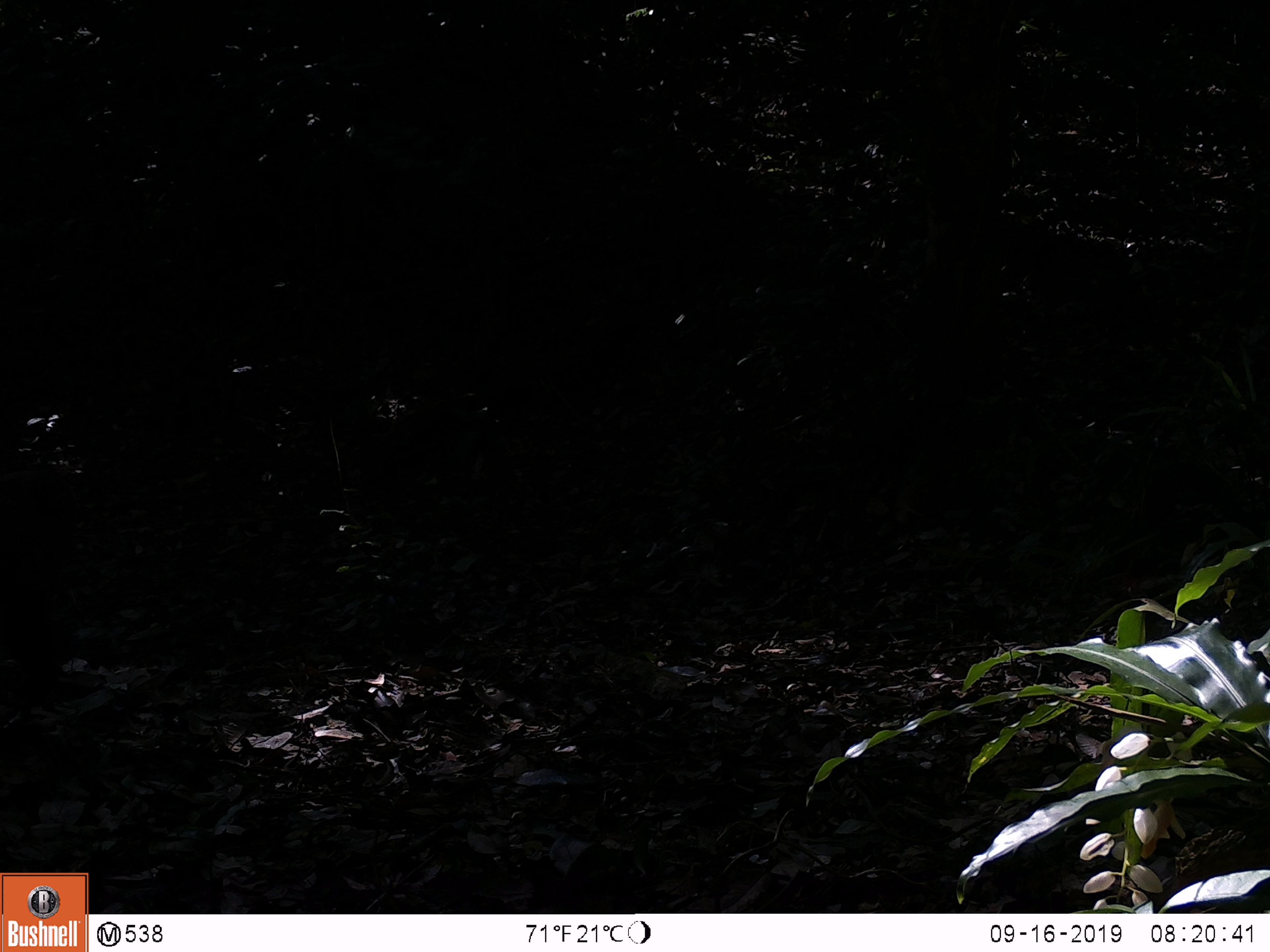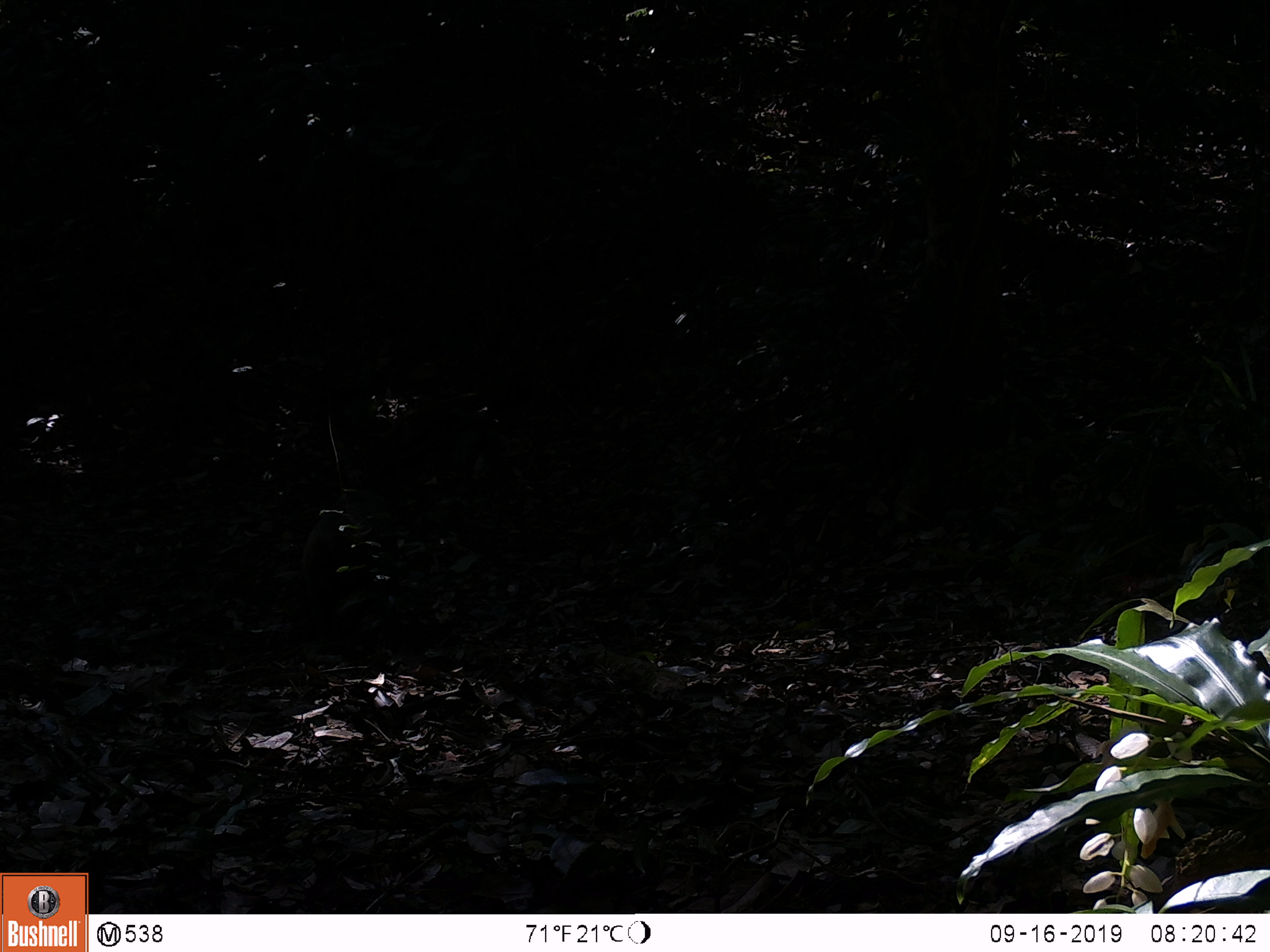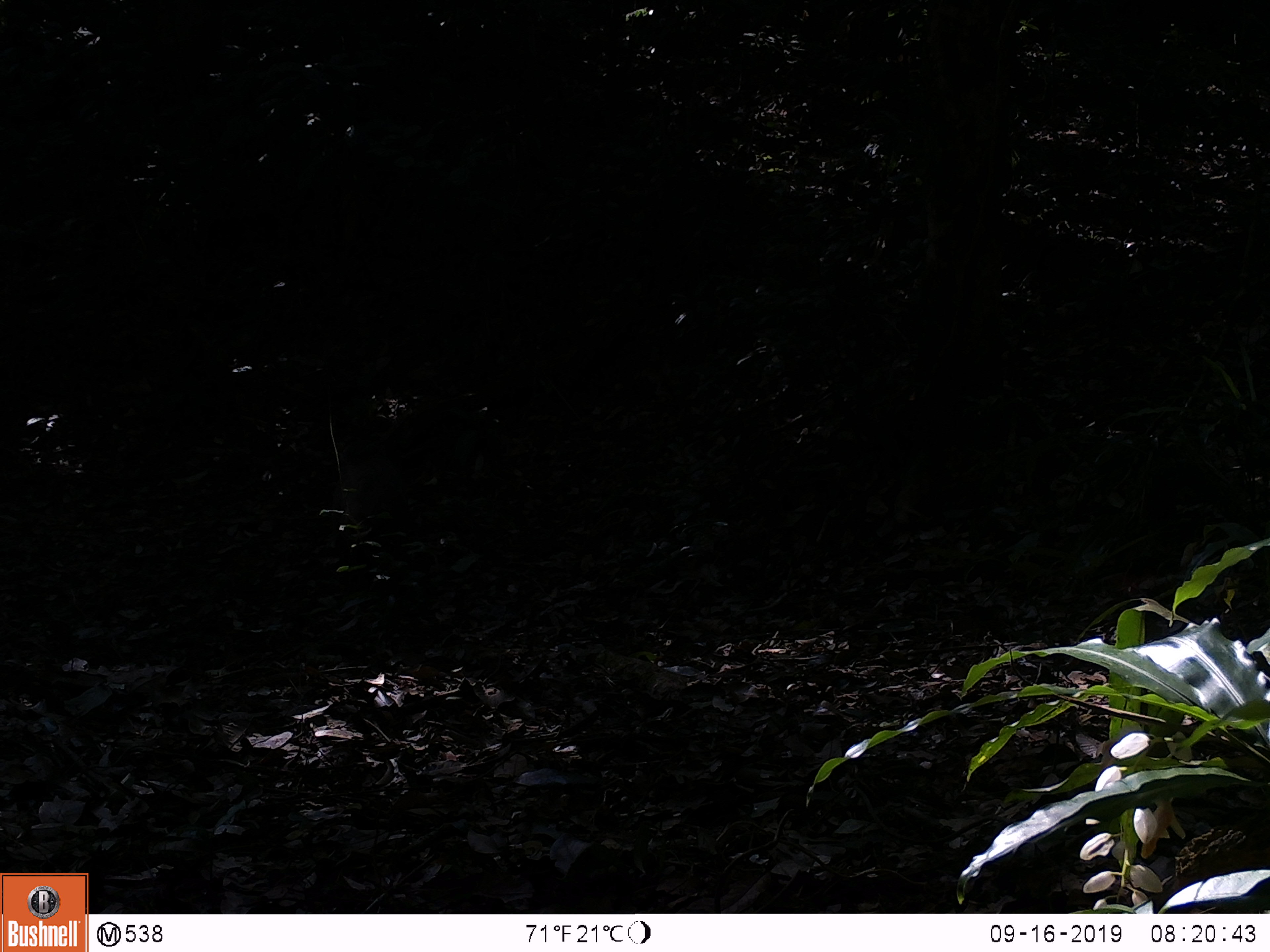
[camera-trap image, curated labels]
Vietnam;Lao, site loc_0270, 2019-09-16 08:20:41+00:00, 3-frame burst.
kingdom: Animalia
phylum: Chordata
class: Mammalia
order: Primates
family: Cercopithecidae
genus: Macaca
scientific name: Macaca arctoides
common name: stump-tailed macaque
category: stump tailed macaque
Stump tailed macaque (stump-tailed macaque) (Macaca arctoides). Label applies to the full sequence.